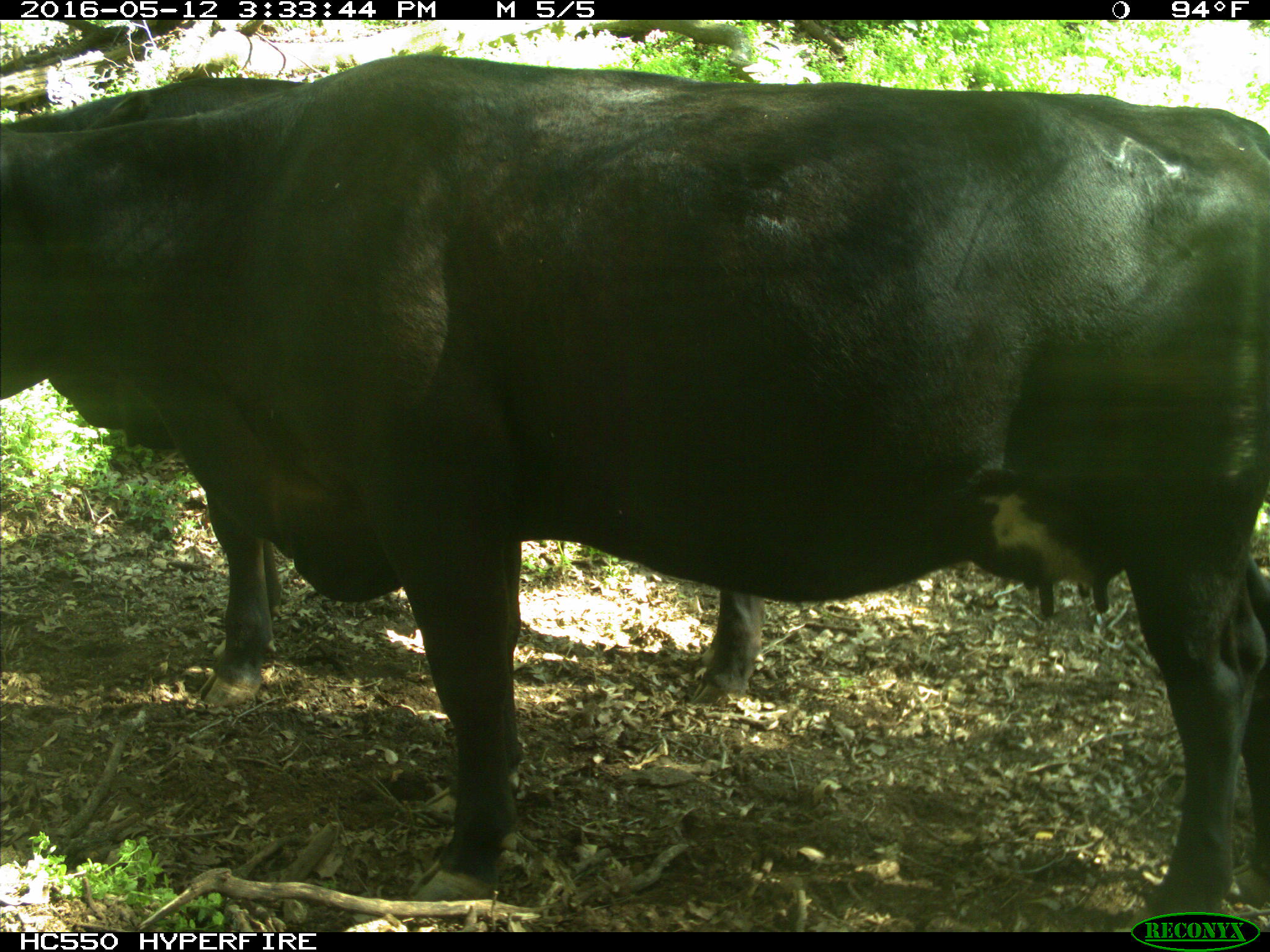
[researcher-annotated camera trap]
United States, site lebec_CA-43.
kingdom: Animalia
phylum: Chordata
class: Mammalia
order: Artiodactyla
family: Bovidae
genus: Bos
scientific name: Bos taurus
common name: domestic cow